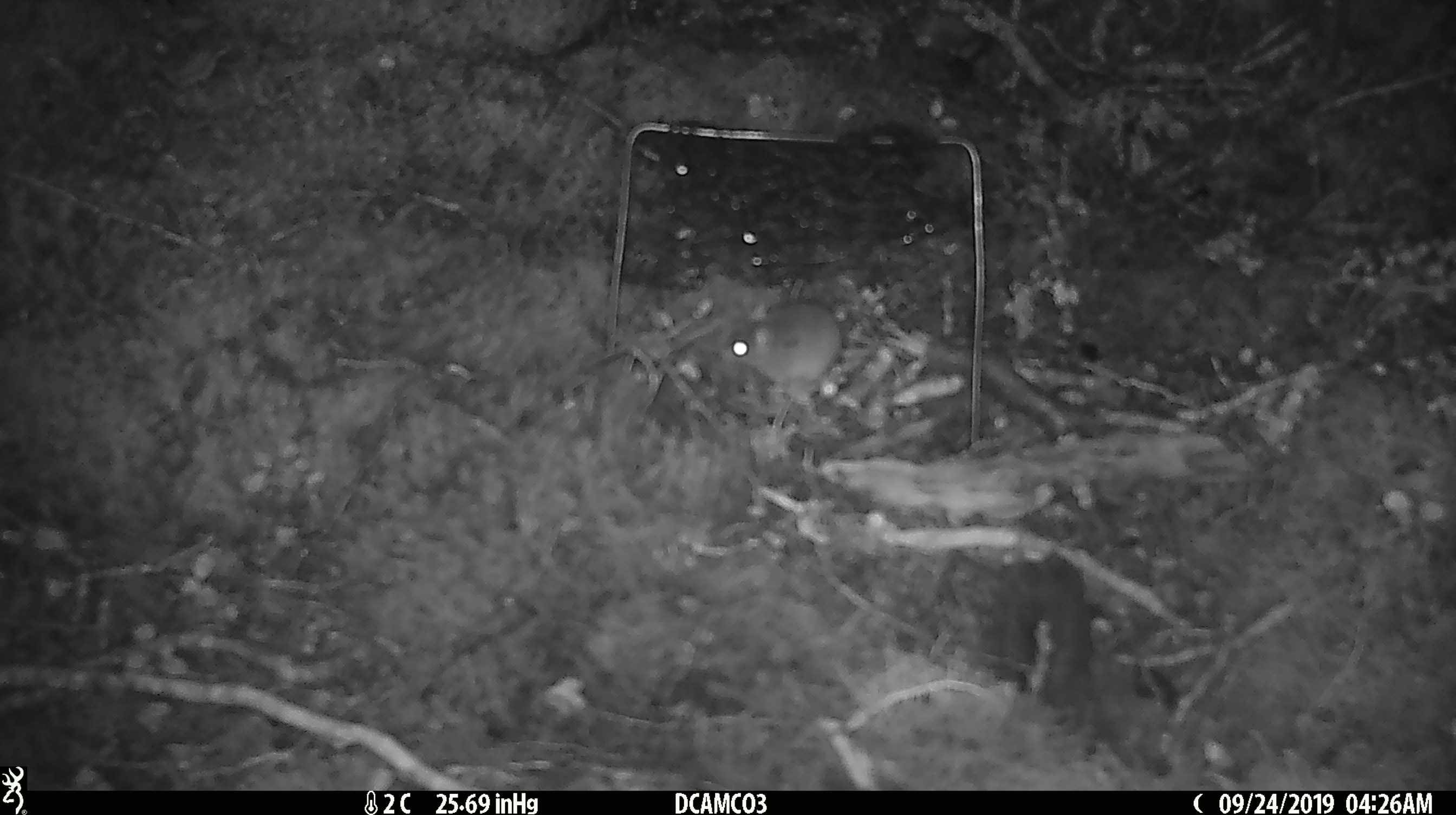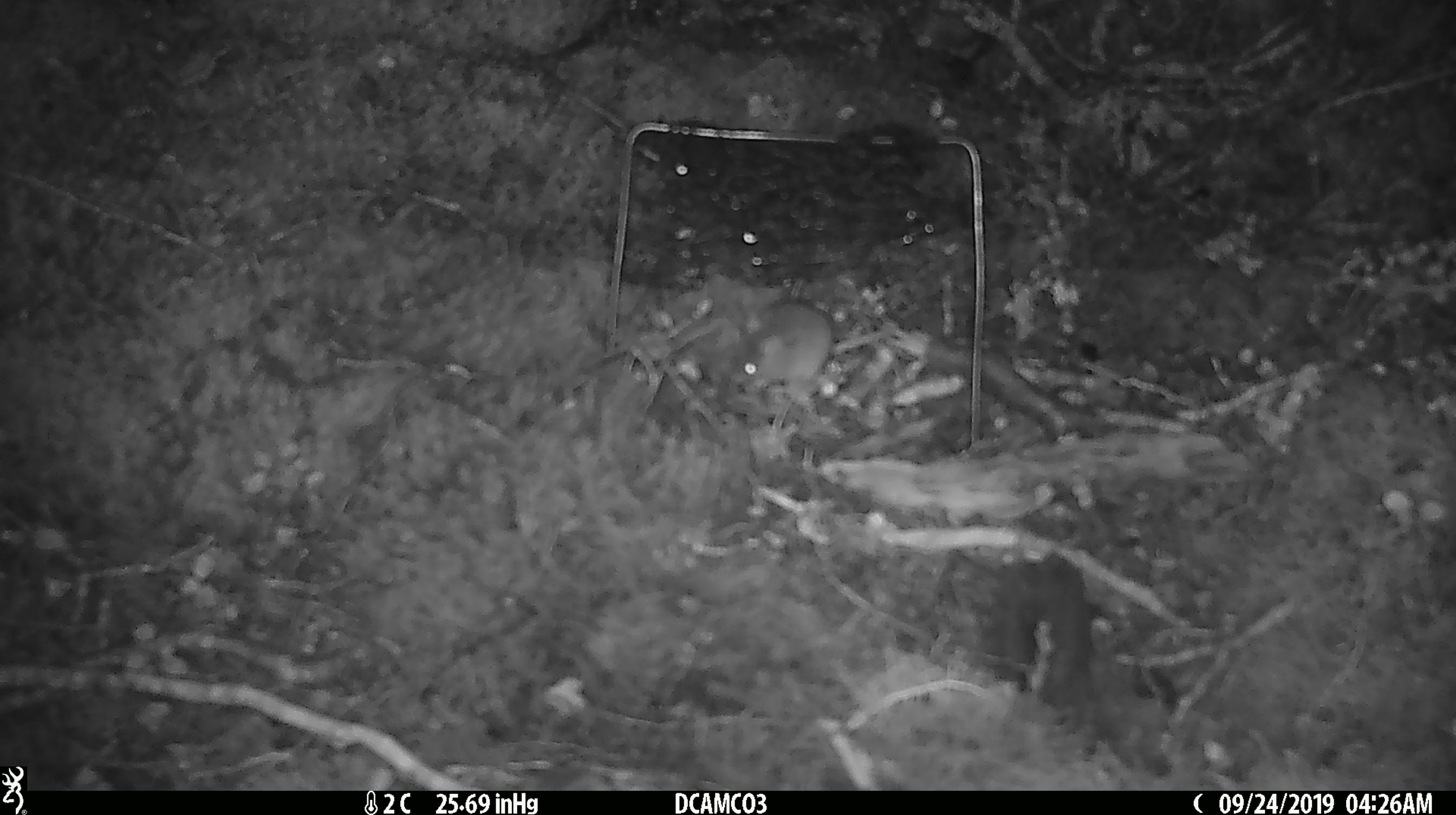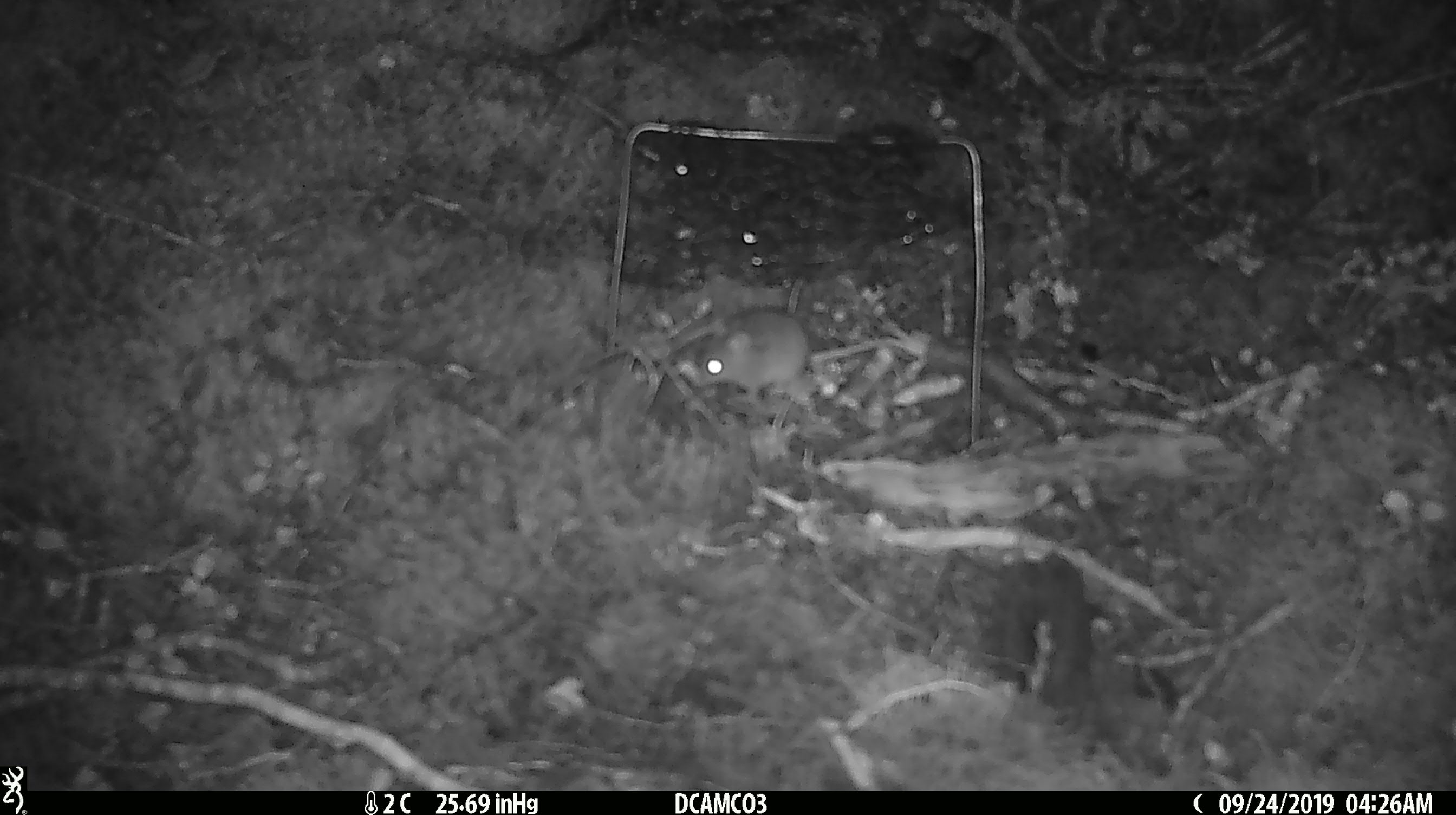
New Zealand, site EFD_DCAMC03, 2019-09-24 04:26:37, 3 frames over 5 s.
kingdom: Animalia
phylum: Chordata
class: Mammalia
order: Rodentia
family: Muridae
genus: Mus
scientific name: Mus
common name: mouse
Mouse (Mus).